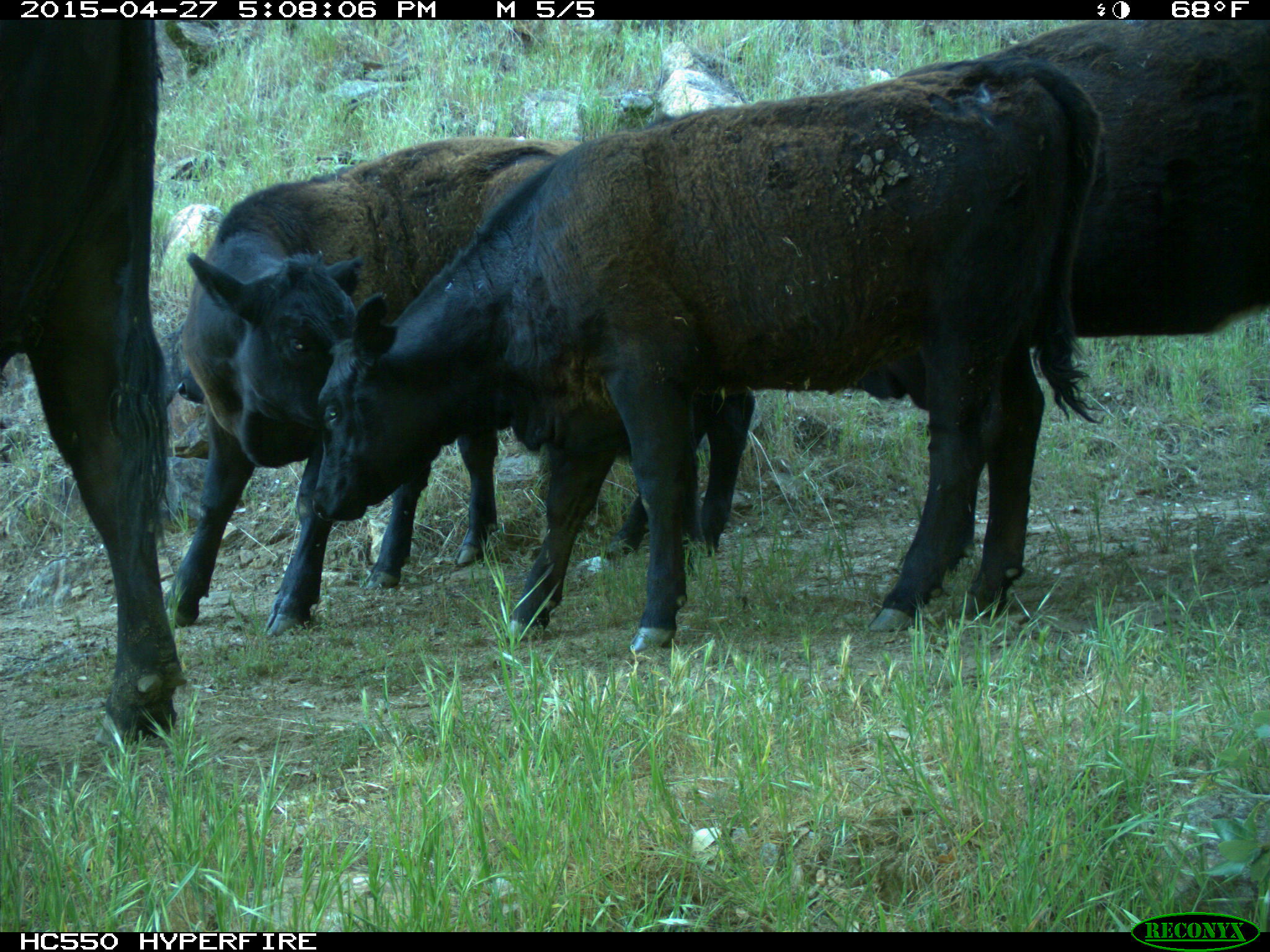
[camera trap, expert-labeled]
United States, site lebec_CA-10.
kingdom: Animalia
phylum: Chordata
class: Mammalia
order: Artiodactyla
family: Bovidae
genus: Bos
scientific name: Bos taurus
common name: domestic cow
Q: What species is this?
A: Bos taurus (domestic cow).